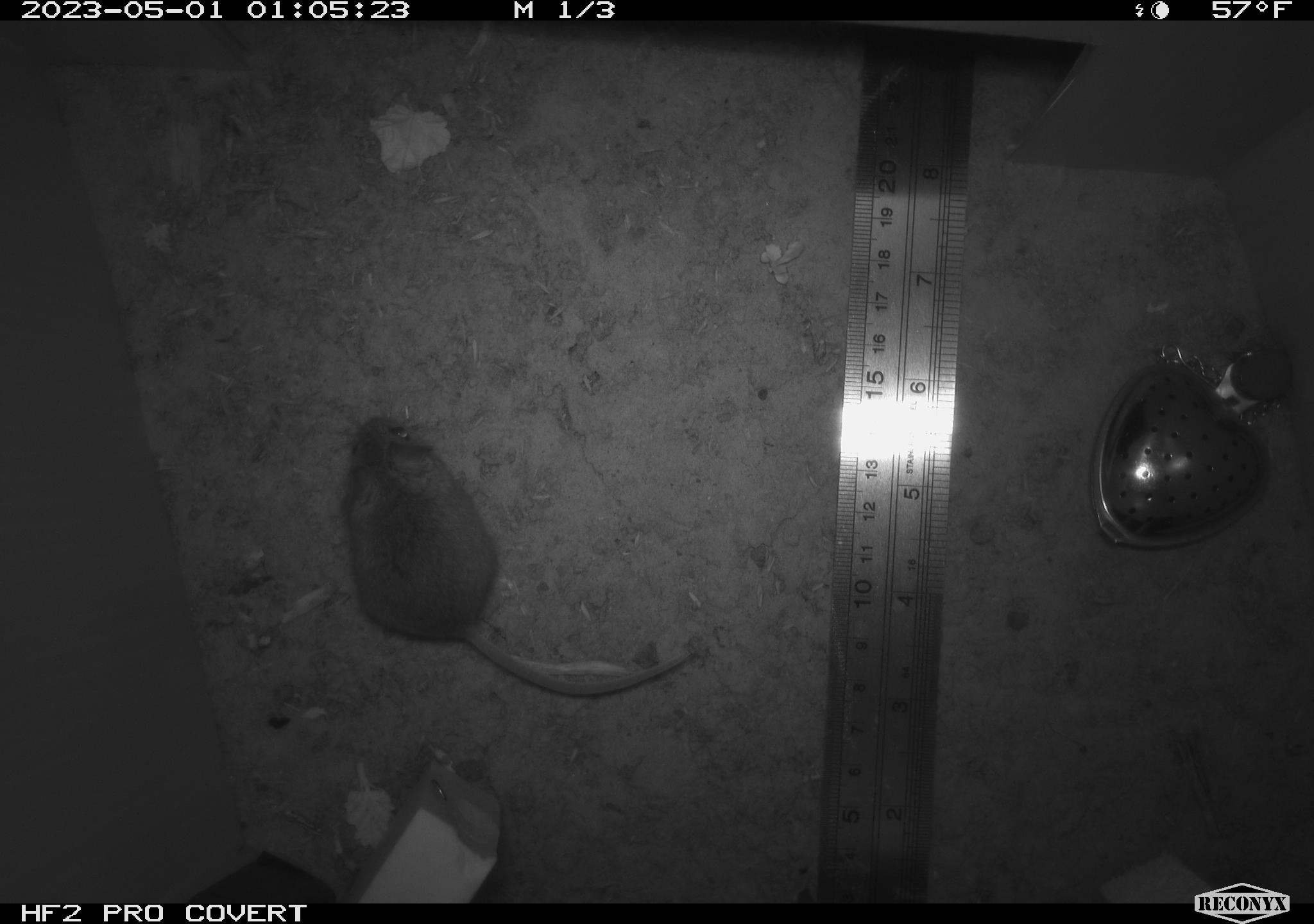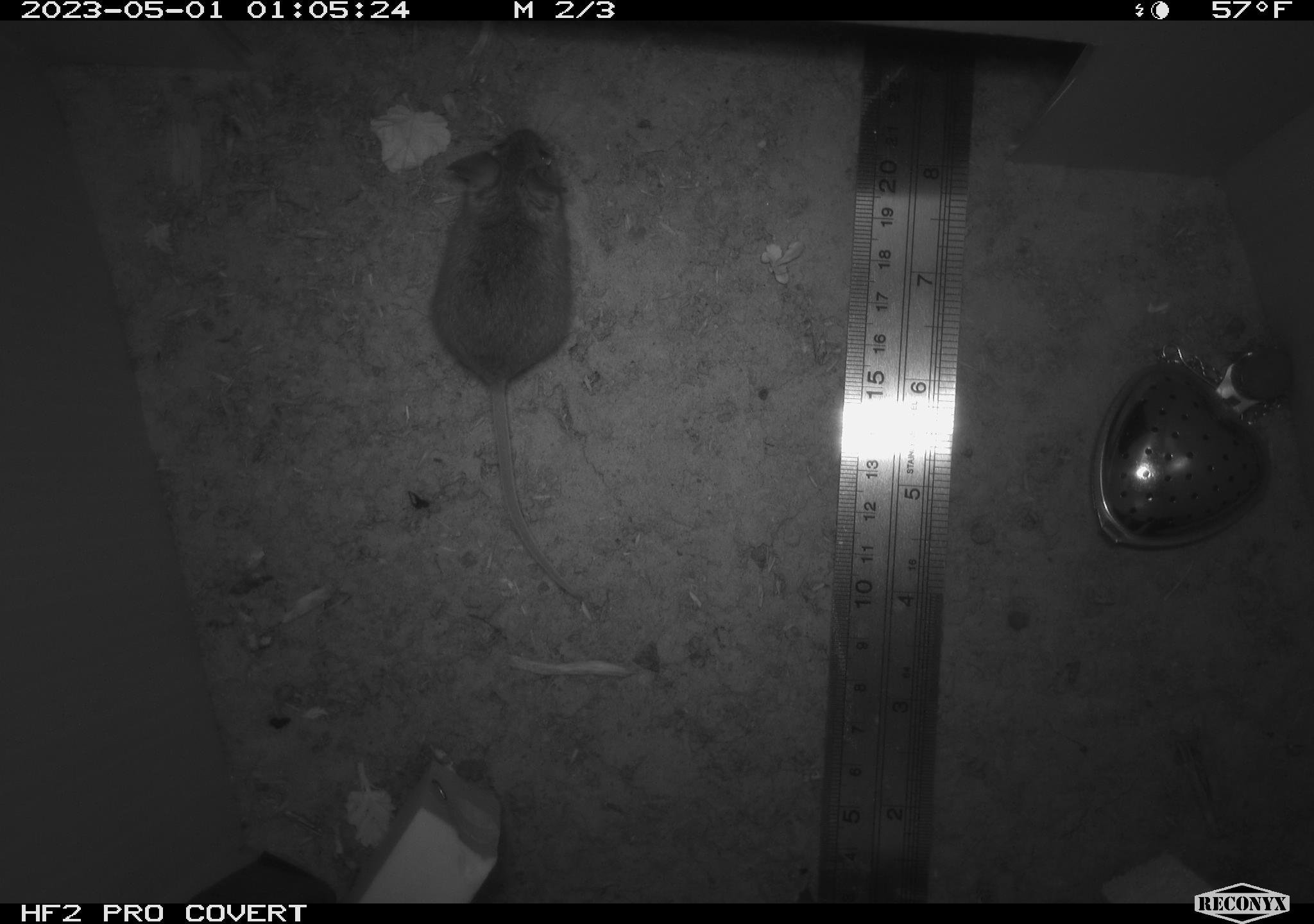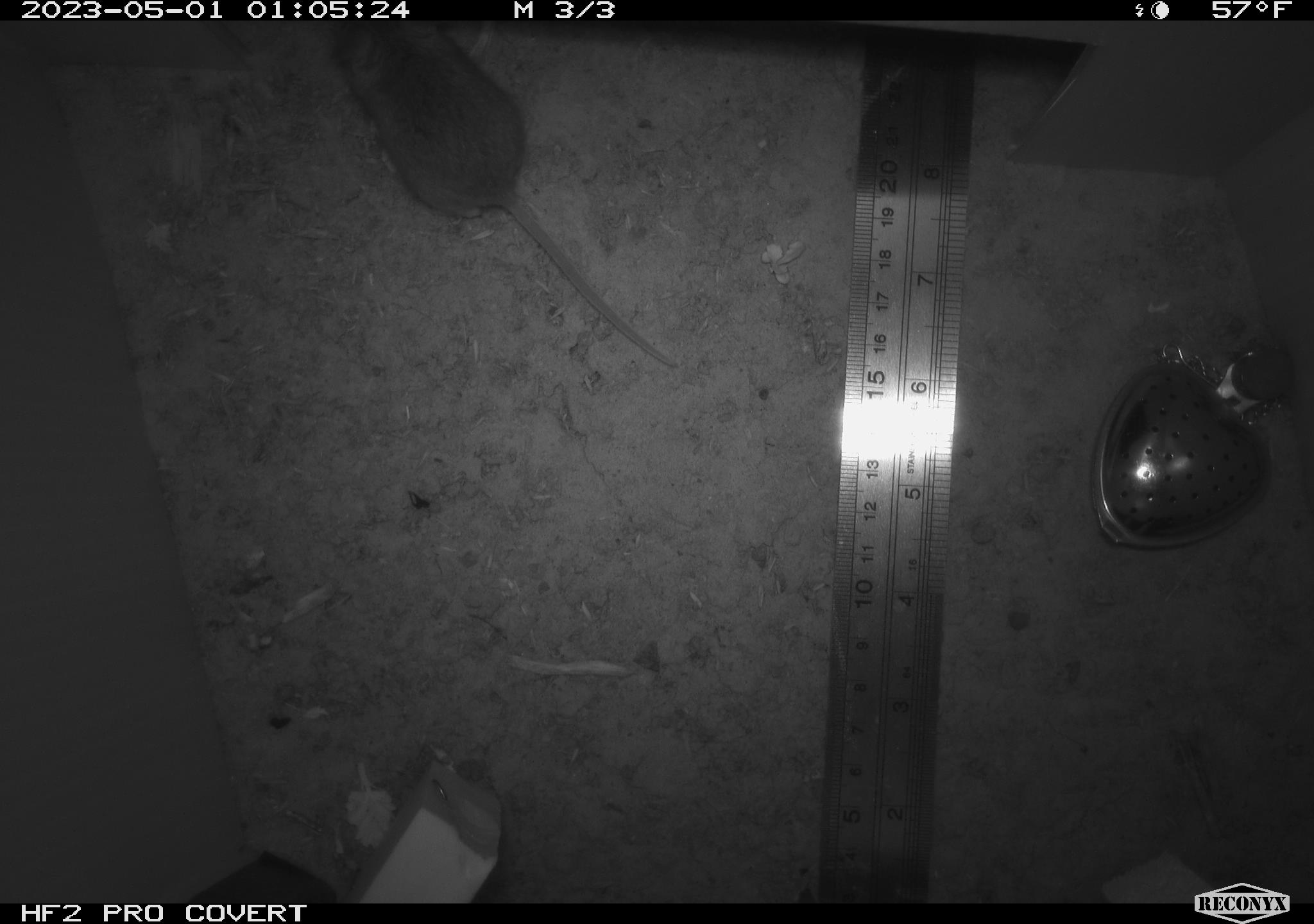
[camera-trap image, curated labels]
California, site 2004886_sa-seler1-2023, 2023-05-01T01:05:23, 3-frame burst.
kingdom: Animalia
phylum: Chordata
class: Mammalia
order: Rodentia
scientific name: Rodentia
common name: mouse species